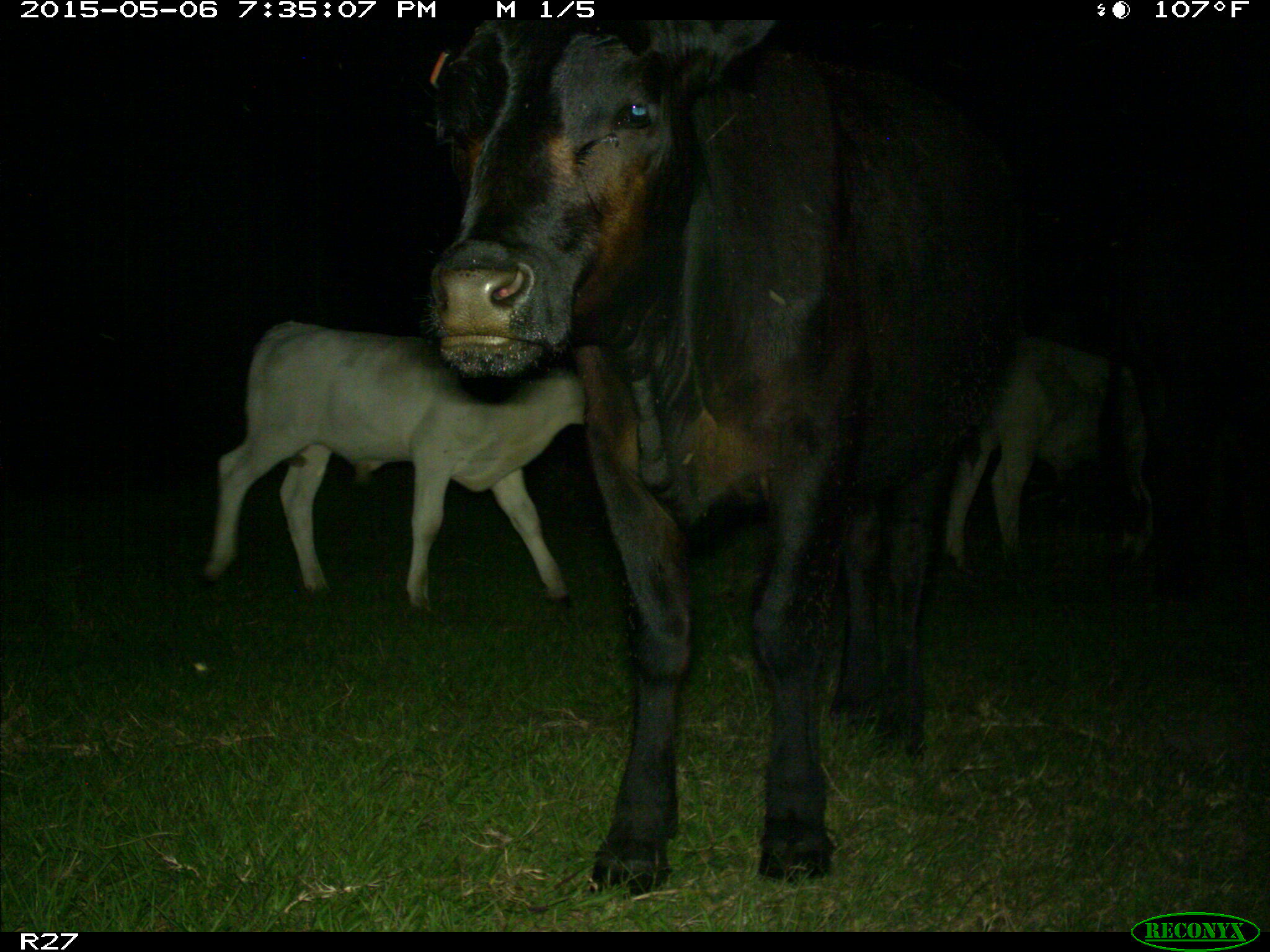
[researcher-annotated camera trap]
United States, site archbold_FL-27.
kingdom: Animalia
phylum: Chordata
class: Mammalia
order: Artiodactyla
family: Bovidae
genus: Bos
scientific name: Bos taurus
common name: domestic cow